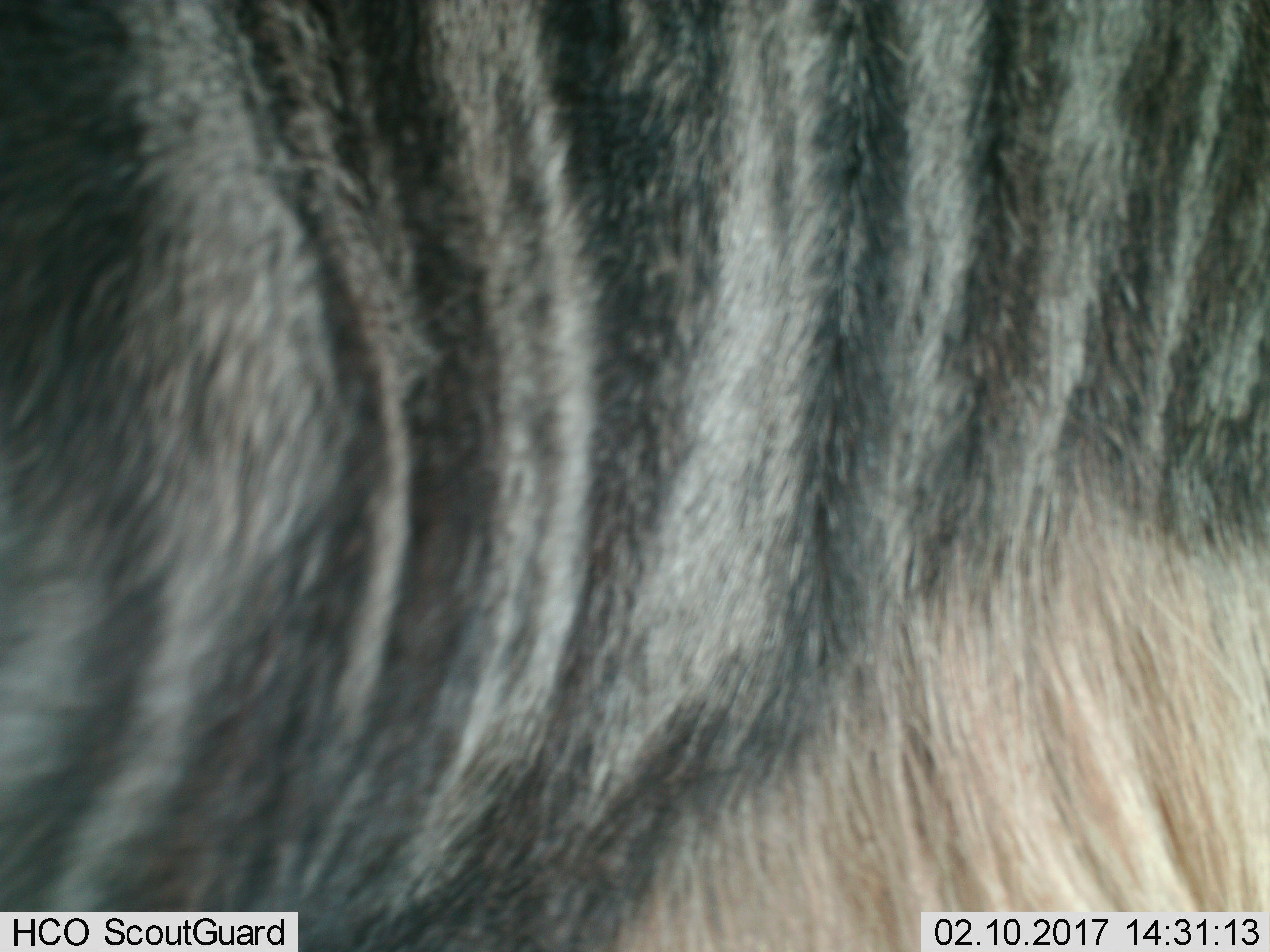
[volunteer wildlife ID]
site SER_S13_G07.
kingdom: Animalia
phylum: Chordata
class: Mammalia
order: Artiodactyla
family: Bovidae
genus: Connochaetes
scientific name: Connochaetes taurinus taurinus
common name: blue wildebeest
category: wildebeestblue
Wildebeestblue (blue wildebeest) (Connochaetes taurinus taurinus), count 1. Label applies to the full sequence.